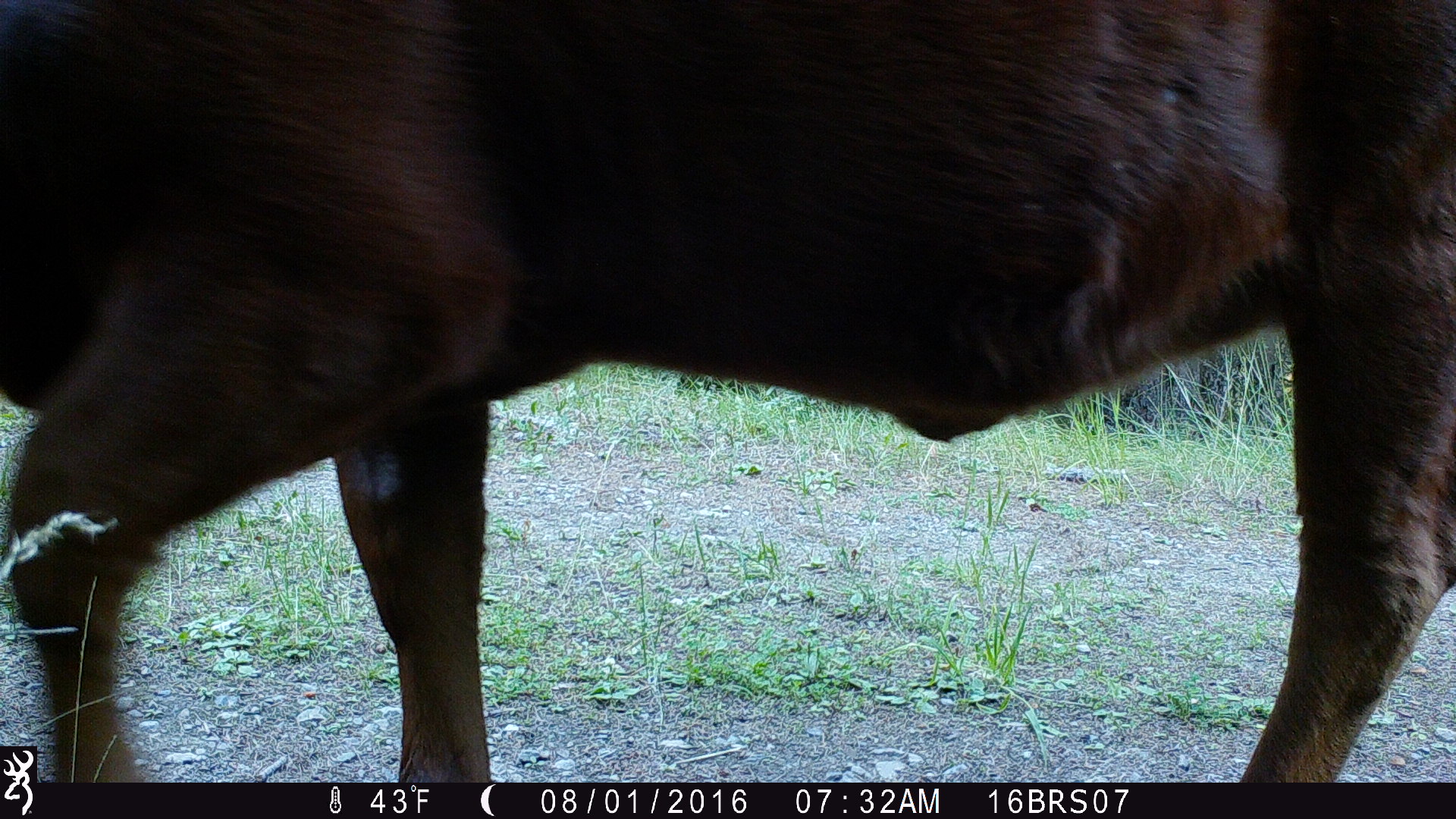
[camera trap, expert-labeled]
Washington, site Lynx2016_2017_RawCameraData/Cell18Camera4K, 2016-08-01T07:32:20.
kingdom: Animalia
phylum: Chordata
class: Mammalia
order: Artiodactyla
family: Bovidae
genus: Bos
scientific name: Bos taurus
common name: domestic cattle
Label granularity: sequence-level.